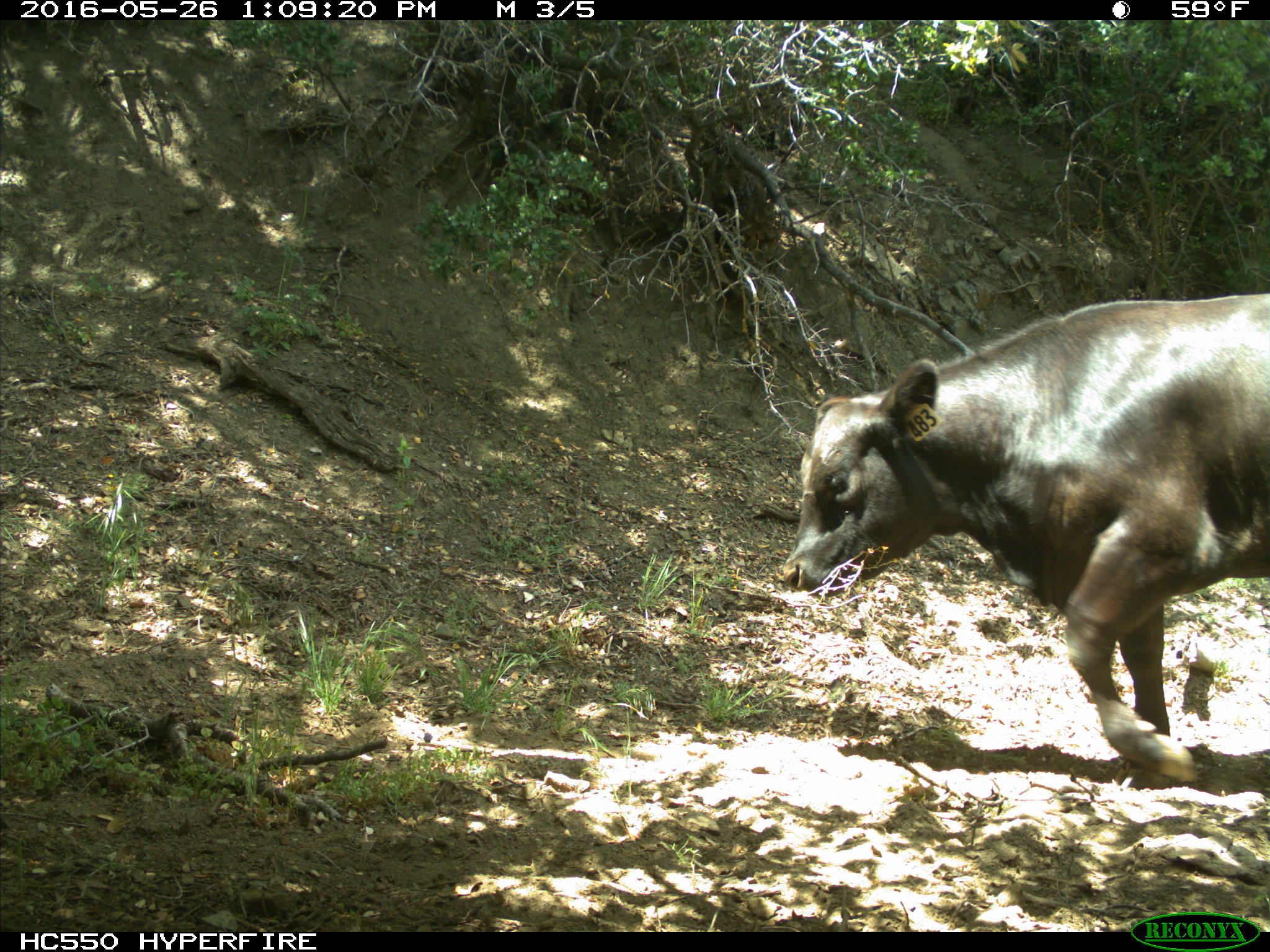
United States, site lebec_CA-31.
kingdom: Animalia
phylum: Chordata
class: Mammalia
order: Artiodactyla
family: Bovidae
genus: Bos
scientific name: Bos taurus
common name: domestic cow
Bos taurus (domestic cow).